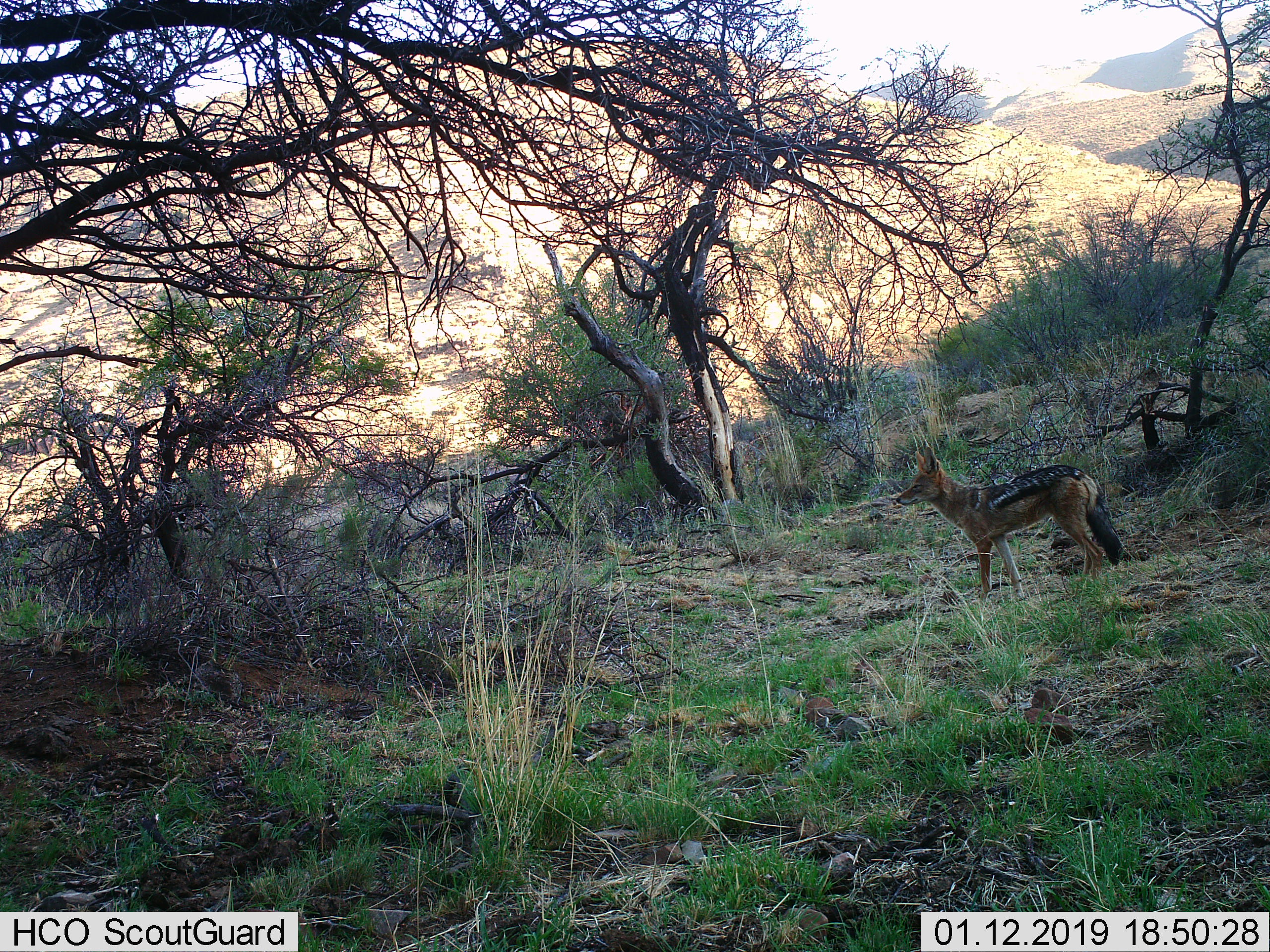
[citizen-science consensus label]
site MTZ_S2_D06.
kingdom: Animalia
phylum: Chordata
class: Mammalia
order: Carnivora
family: Canidae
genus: Lupulella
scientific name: Lupulella mesomelas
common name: black-backed jackal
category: jackalblackbacked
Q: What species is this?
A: Jackalblackbacked (black-backed jackal) (Lupulella mesomelas).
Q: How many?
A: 1.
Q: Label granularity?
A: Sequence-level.